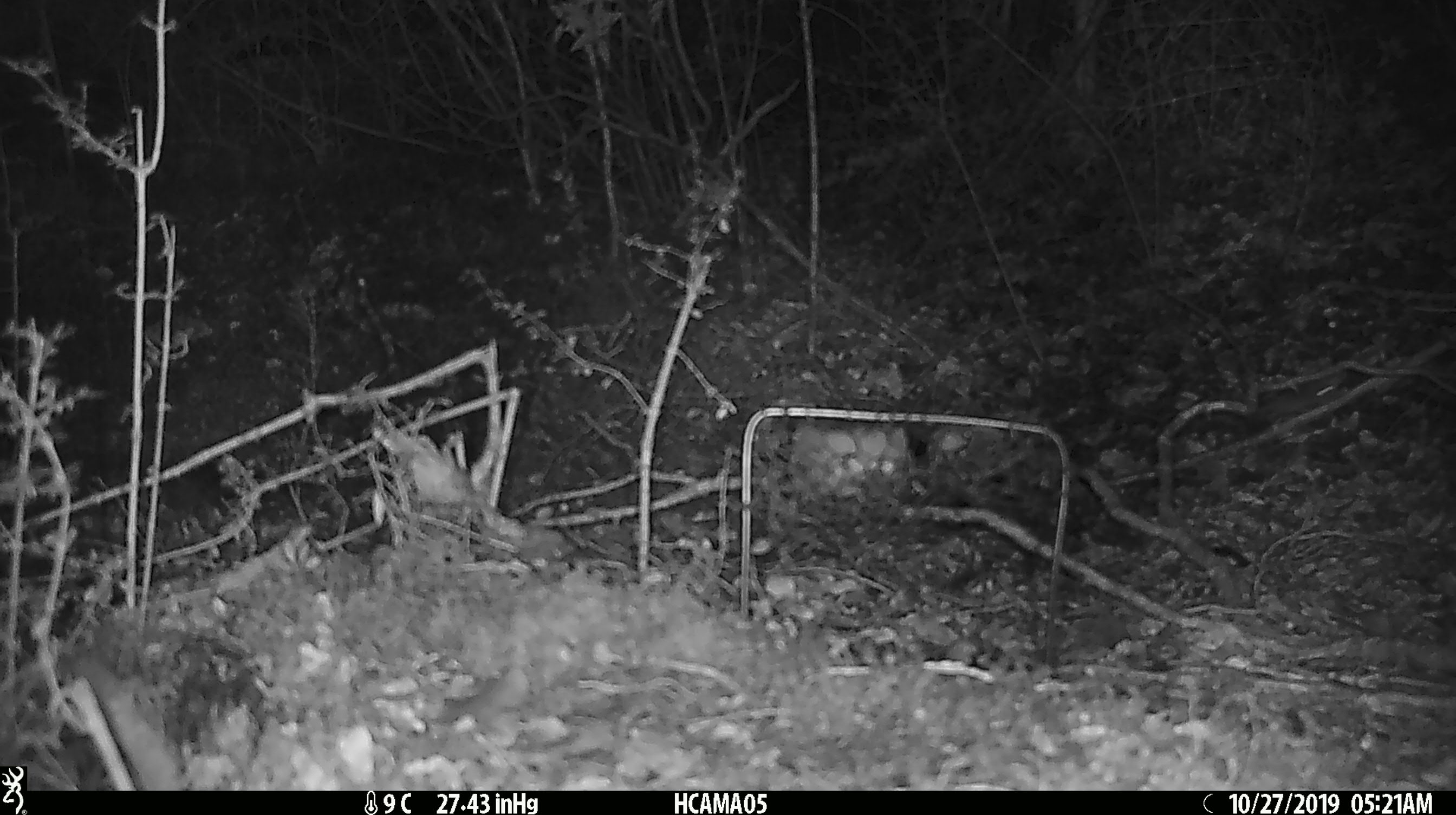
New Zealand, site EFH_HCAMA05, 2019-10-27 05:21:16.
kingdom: Animalia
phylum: Chordata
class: Mammalia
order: Rodentia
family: Muridae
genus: Mus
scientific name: Mus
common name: mouse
Mouse (Mus).